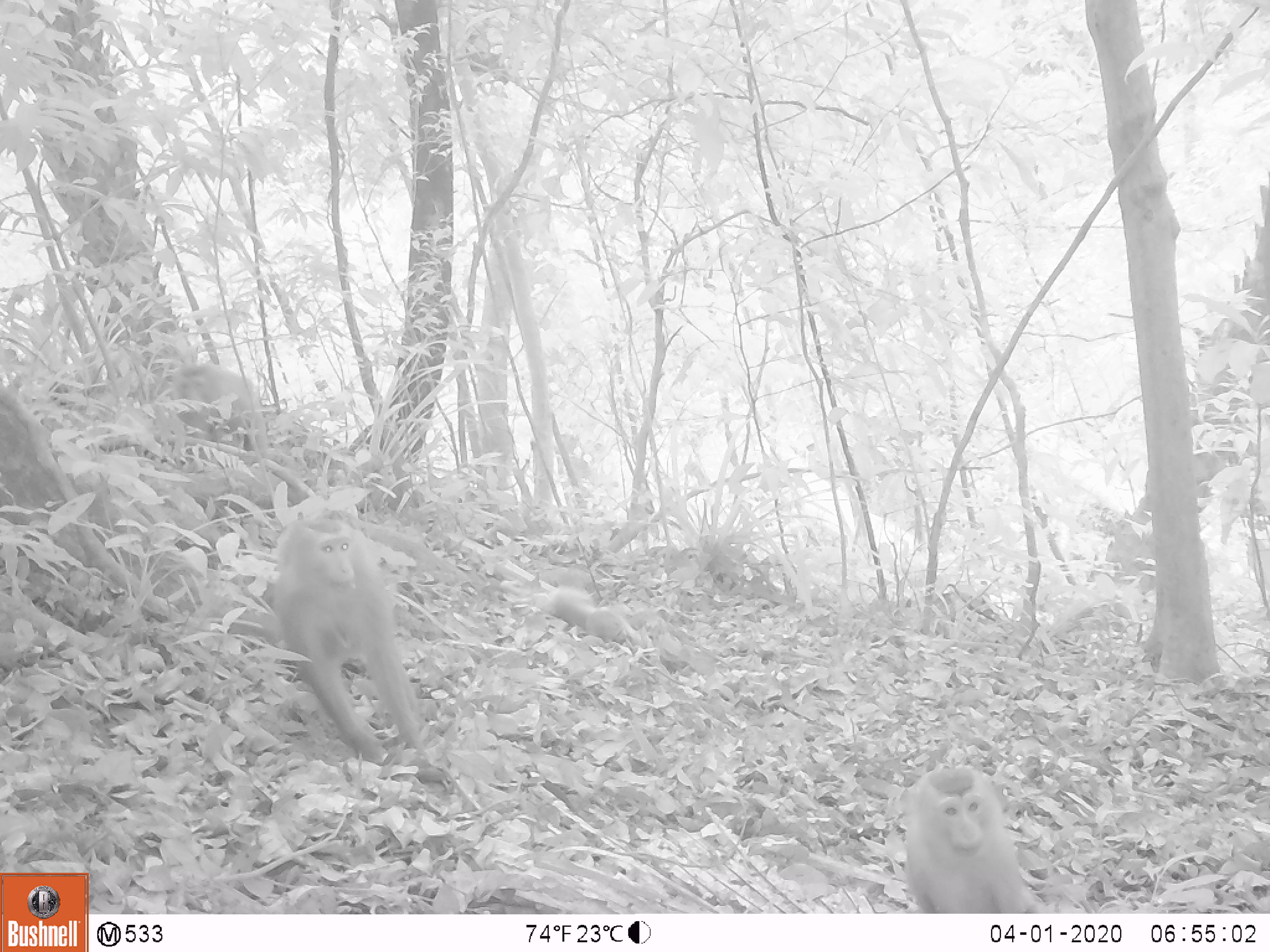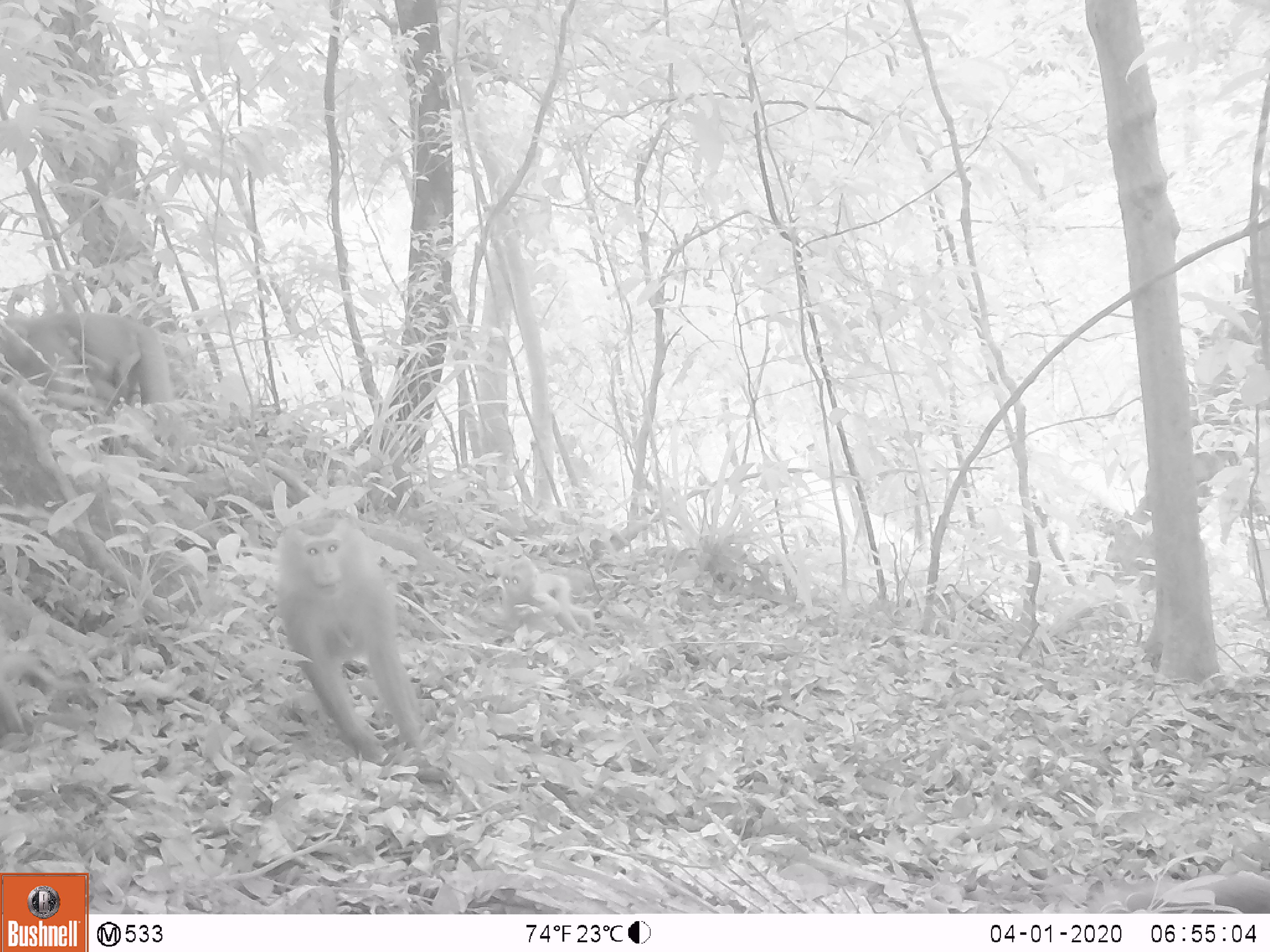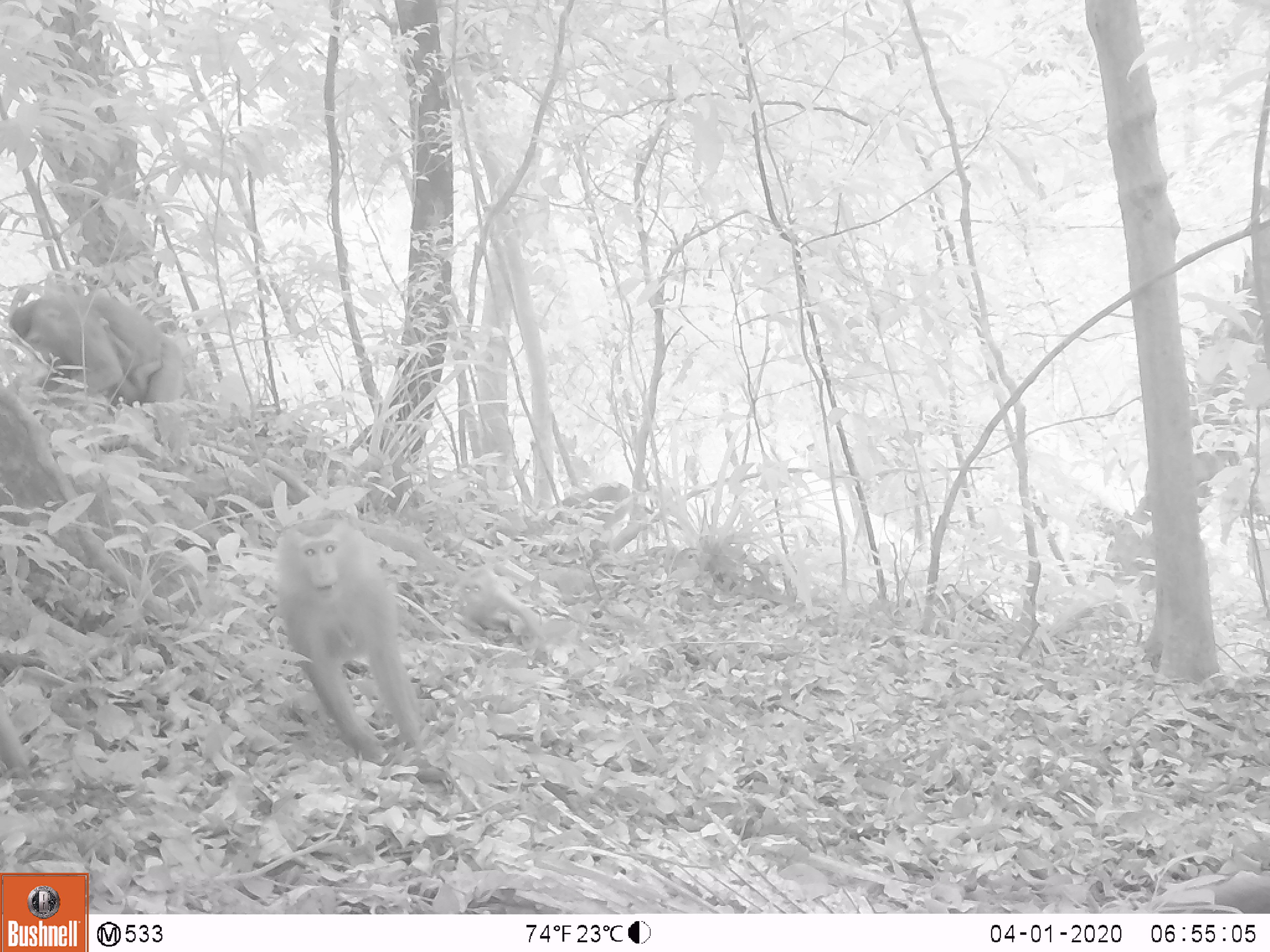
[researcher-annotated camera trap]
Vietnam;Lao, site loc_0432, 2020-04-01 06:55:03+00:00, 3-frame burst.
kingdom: Animalia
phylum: Chordata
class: Mammalia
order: Primates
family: Cercopithecidae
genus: Macaca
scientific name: Macaca nemestrina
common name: pig-tailed macaque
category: pig tailed macaque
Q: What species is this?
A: Pig tailed macaque (pig-tailed macaque) (Macaca nemestrina).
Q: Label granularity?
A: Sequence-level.